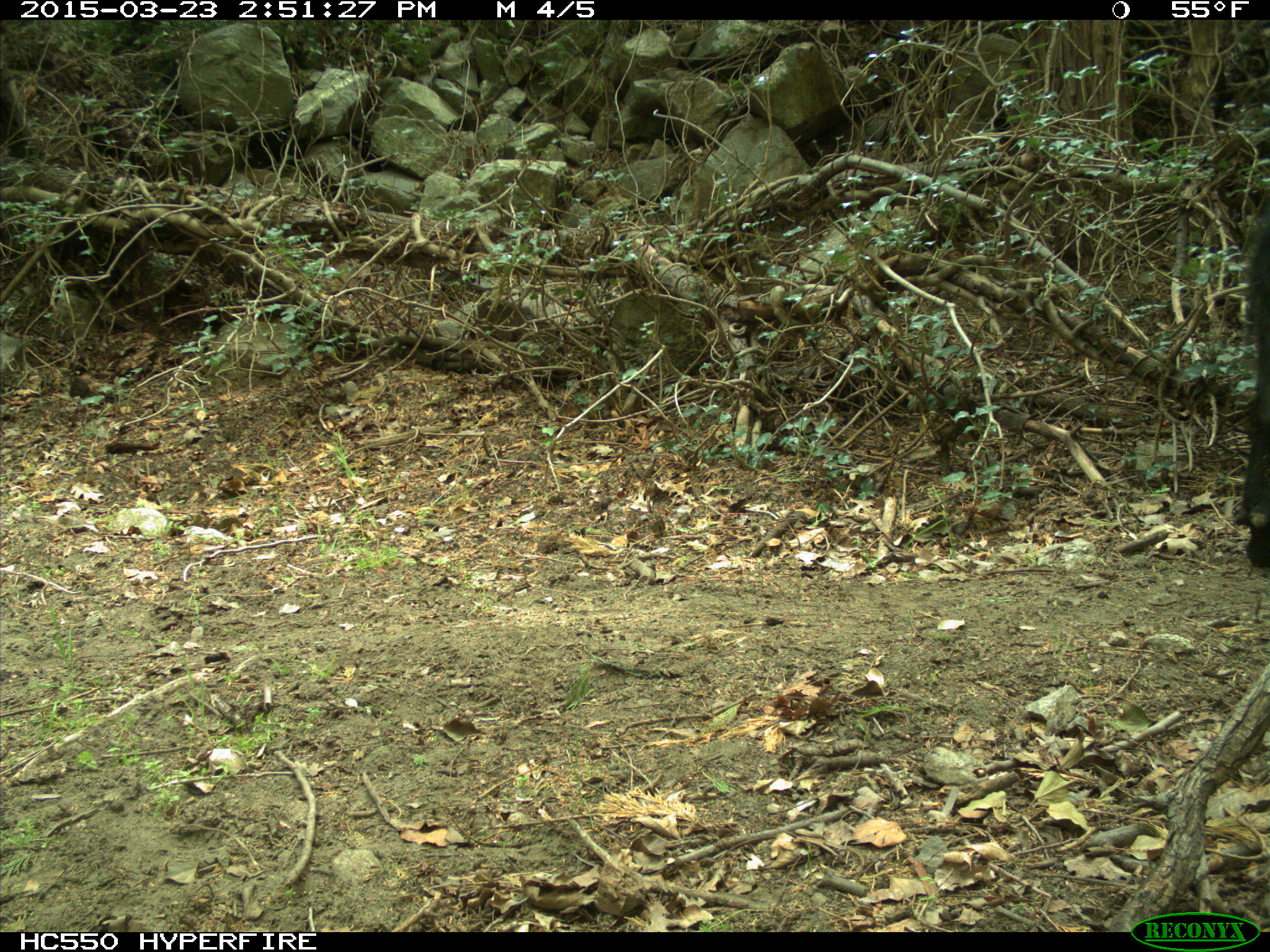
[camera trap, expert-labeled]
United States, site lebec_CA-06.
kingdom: Animalia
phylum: Chordata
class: Mammalia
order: Artiodactyla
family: Bovidae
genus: Bos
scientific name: Bos taurus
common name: domestic cow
Bos taurus (domestic cow).